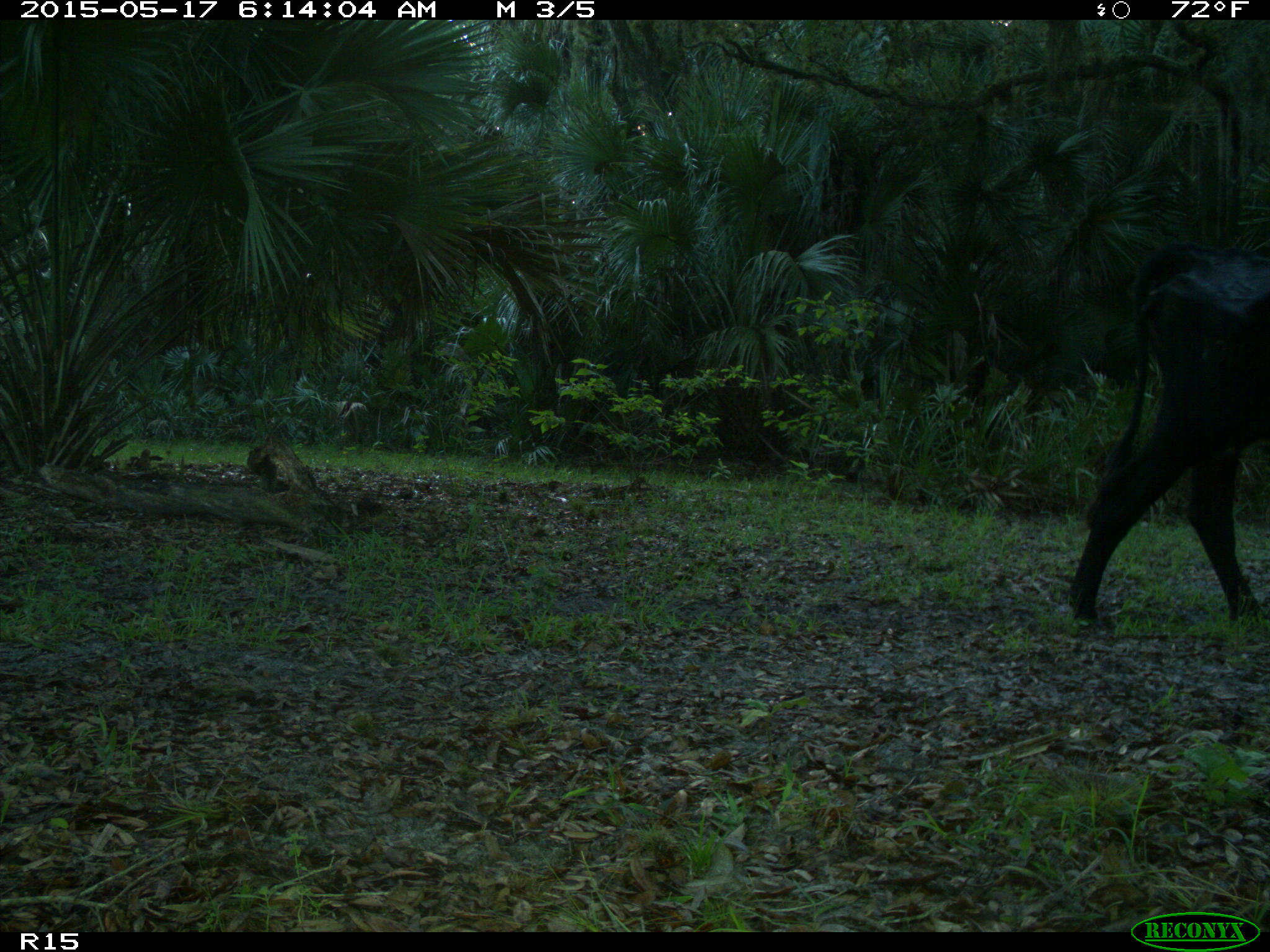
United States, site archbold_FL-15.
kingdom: Animalia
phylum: Chordata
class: Mammalia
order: Artiodactyla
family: Bovidae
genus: Bos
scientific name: Bos taurus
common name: domestic cow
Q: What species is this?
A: Bos taurus (domestic cow).